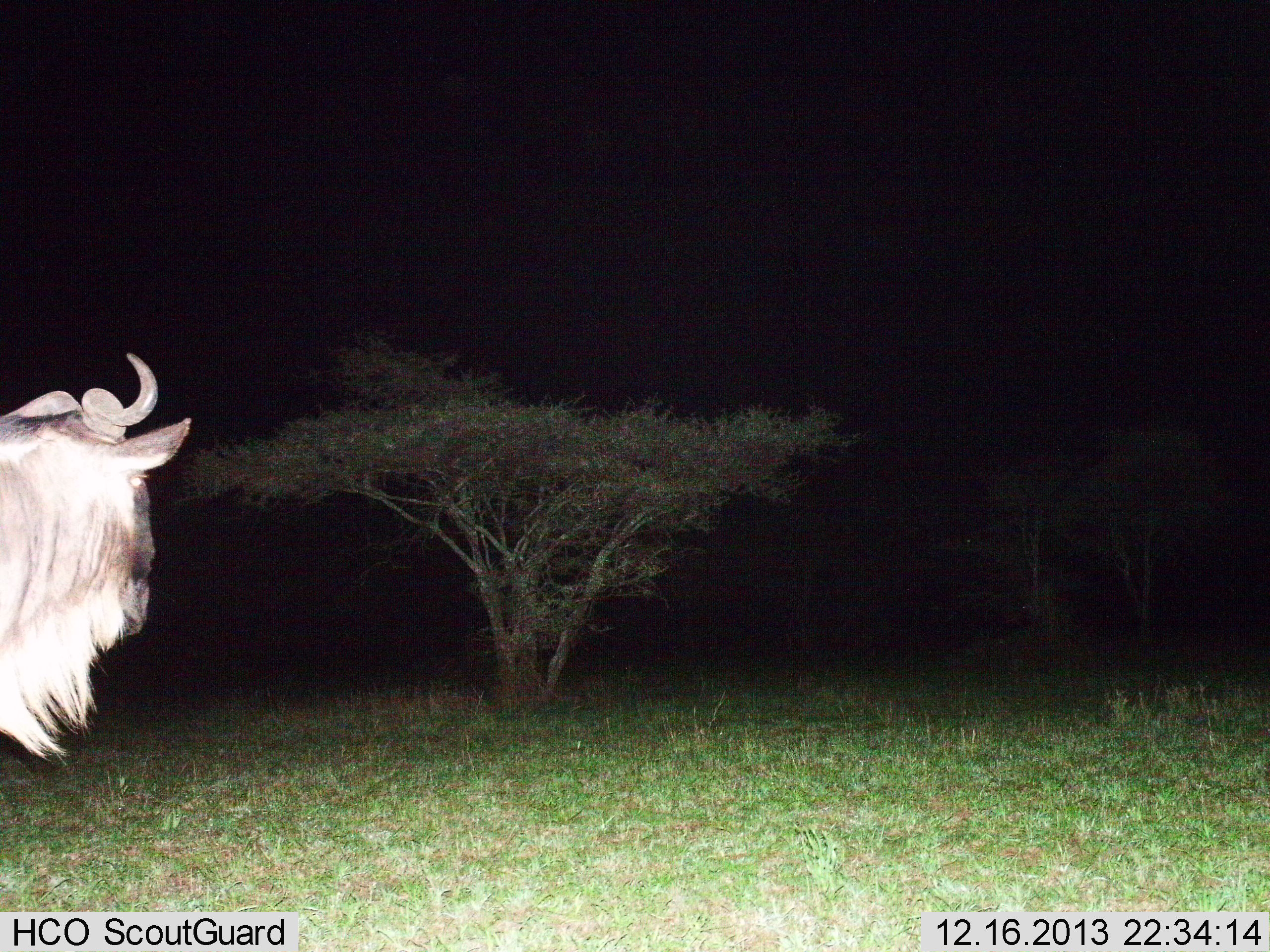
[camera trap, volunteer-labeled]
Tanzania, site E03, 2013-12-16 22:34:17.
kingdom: Animalia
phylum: Chordata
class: Mammalia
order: Artiodactyla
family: Bovidae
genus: Connochaetes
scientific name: Connochaetes taurinus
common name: blue wildebeest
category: wildebeest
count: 1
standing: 80%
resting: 0%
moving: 20%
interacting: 0%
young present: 0%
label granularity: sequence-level